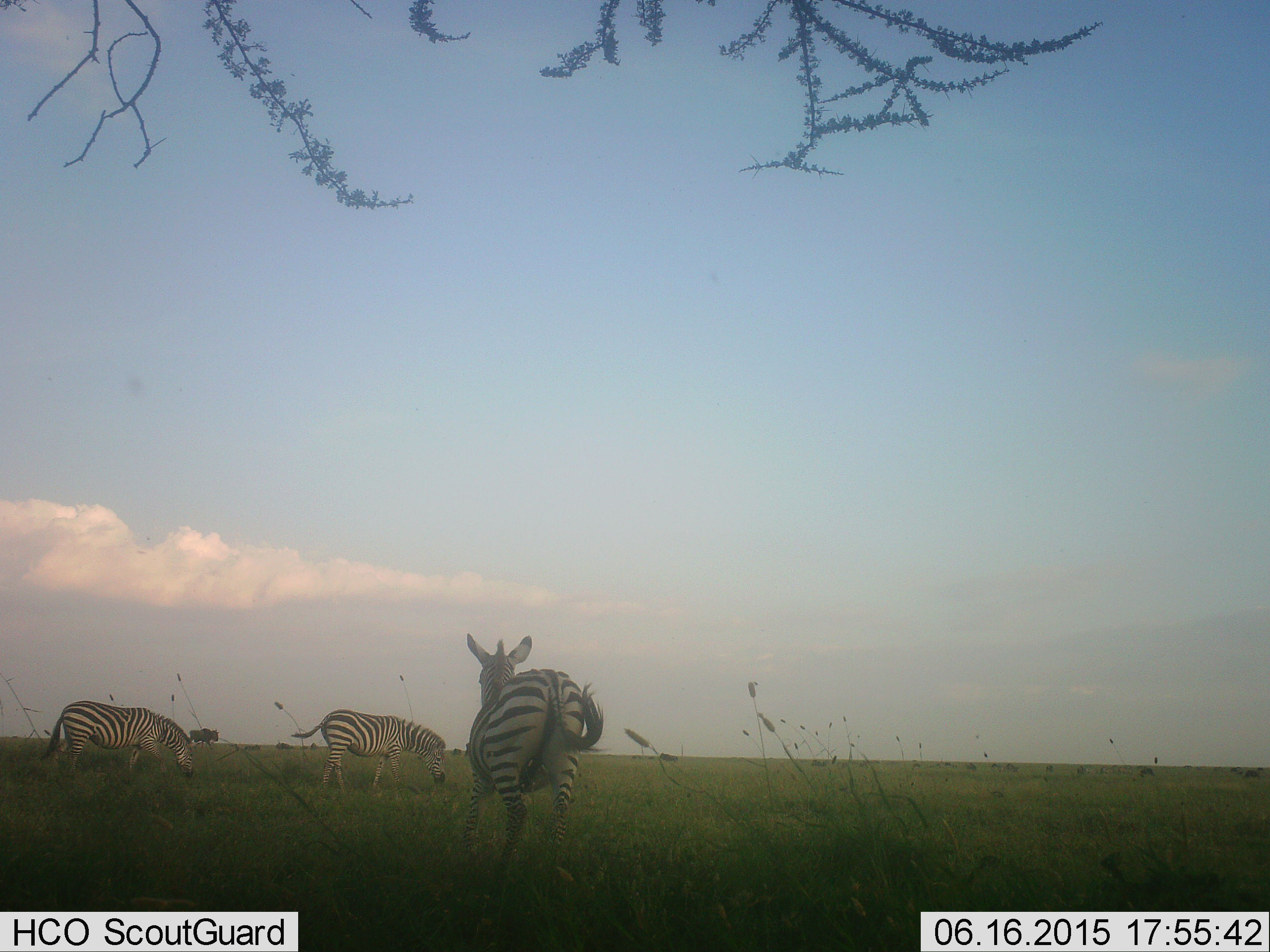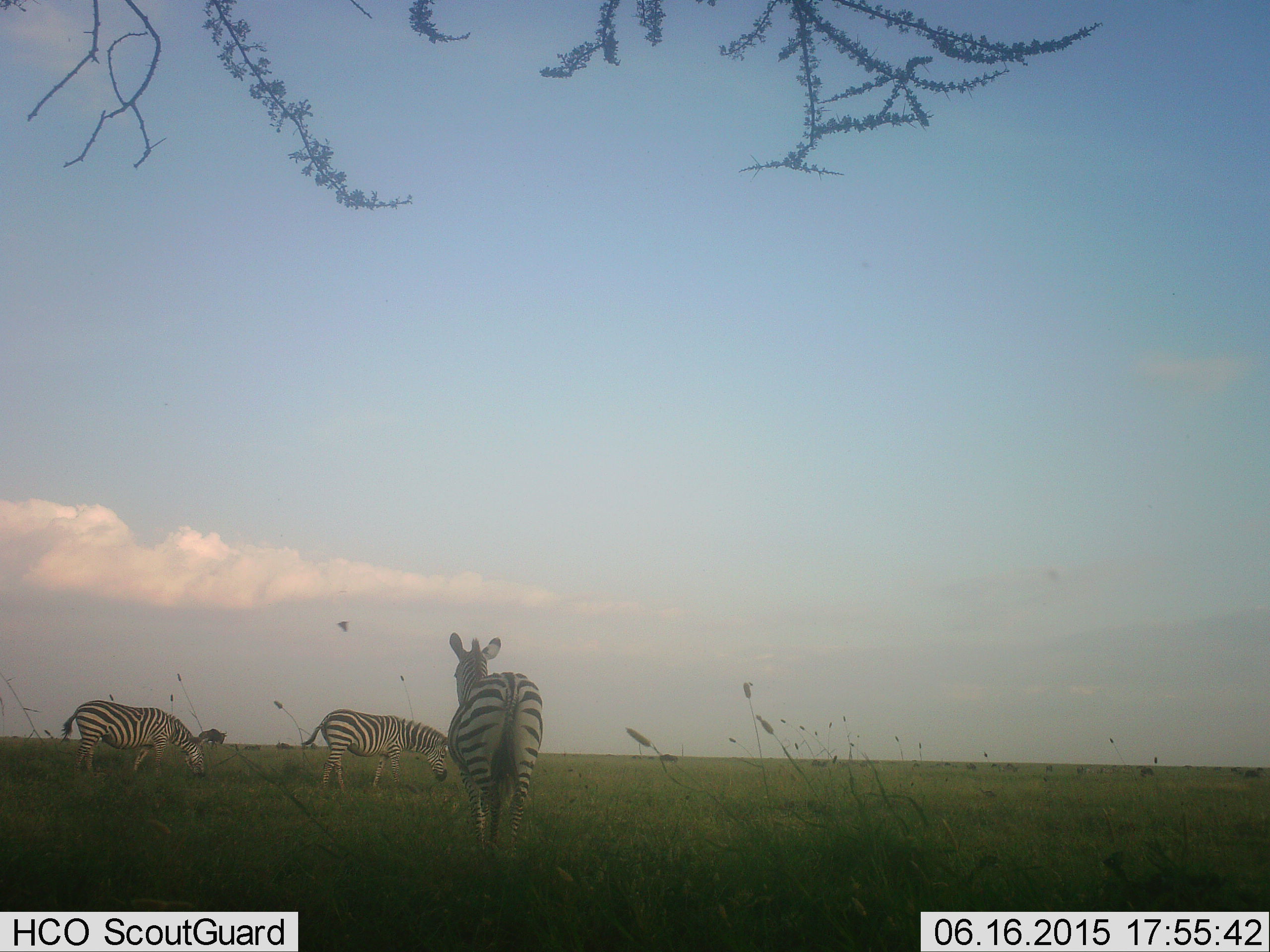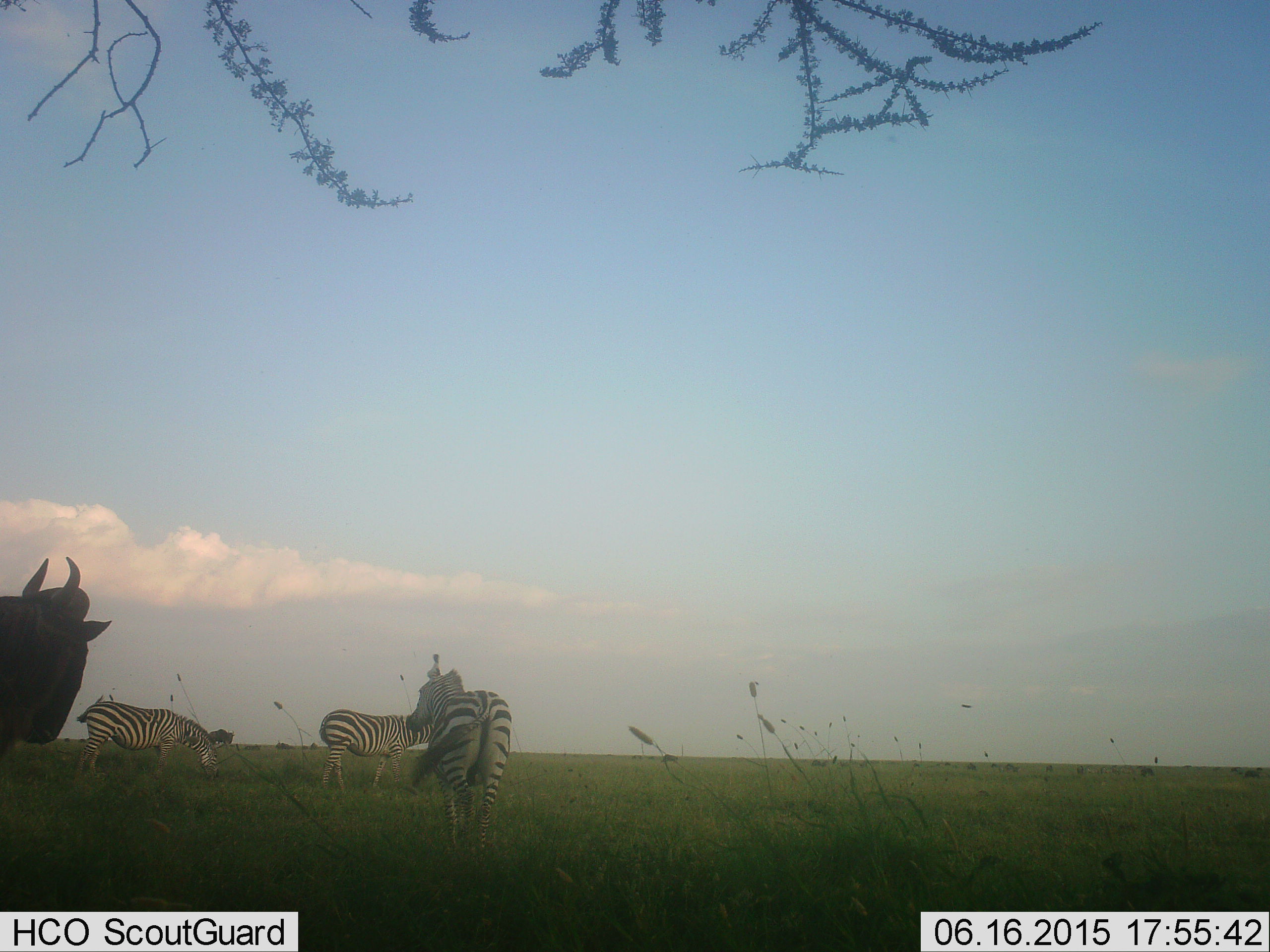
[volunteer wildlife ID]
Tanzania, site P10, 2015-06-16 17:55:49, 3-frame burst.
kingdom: Animalia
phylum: Chordata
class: Mammalia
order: Artiodactyla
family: Bovidae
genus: Connochaetes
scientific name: Connochaetes taurinus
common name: blue wildebeest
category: wildebeest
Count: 1.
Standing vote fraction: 30%.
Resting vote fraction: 0%.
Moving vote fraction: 90%.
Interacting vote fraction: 0%.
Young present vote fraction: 0%.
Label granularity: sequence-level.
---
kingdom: Animalia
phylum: Chordata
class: Mammalia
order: Perissodactyla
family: Equidae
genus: Equus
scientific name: Equus quagga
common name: plains zebra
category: zebra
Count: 3.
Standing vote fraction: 33%.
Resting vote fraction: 6%.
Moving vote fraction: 78%.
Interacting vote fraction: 0%.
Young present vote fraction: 0%.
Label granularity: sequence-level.